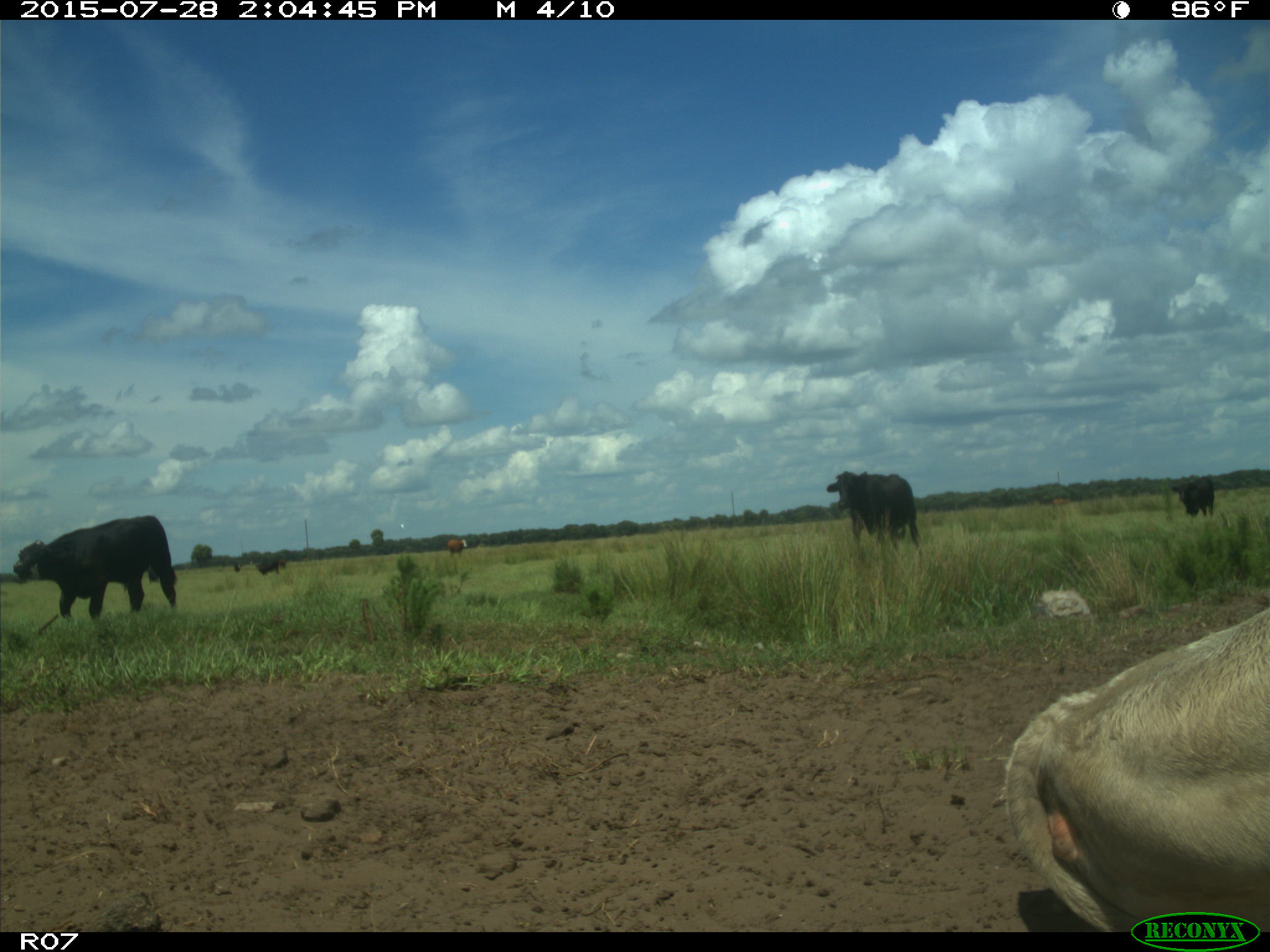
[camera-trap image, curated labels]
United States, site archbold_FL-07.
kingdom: Animalia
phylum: Chordata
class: Mammalia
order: Artiodactyla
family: Bovidae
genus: Bos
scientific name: Bos taurus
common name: domestic cow